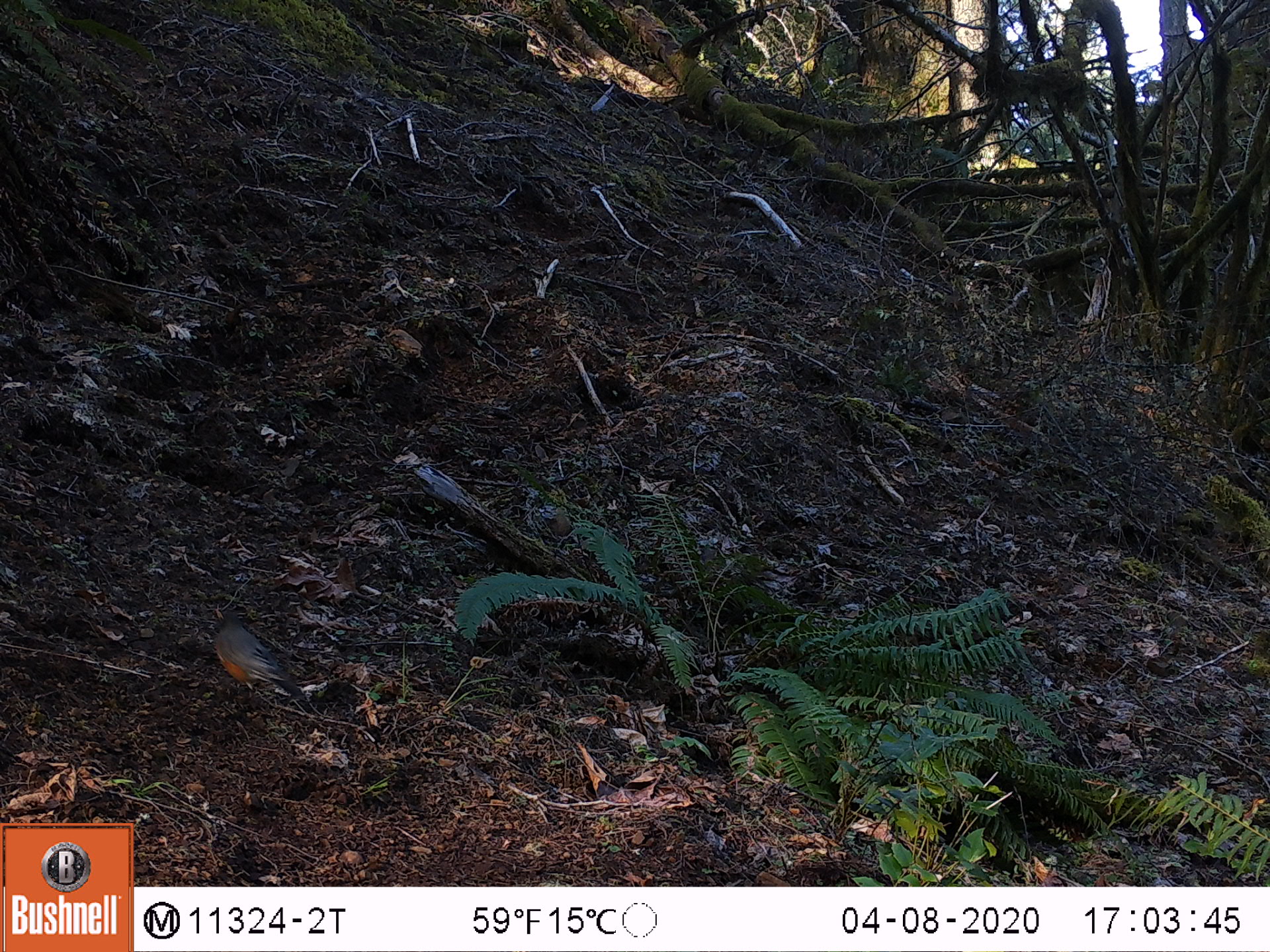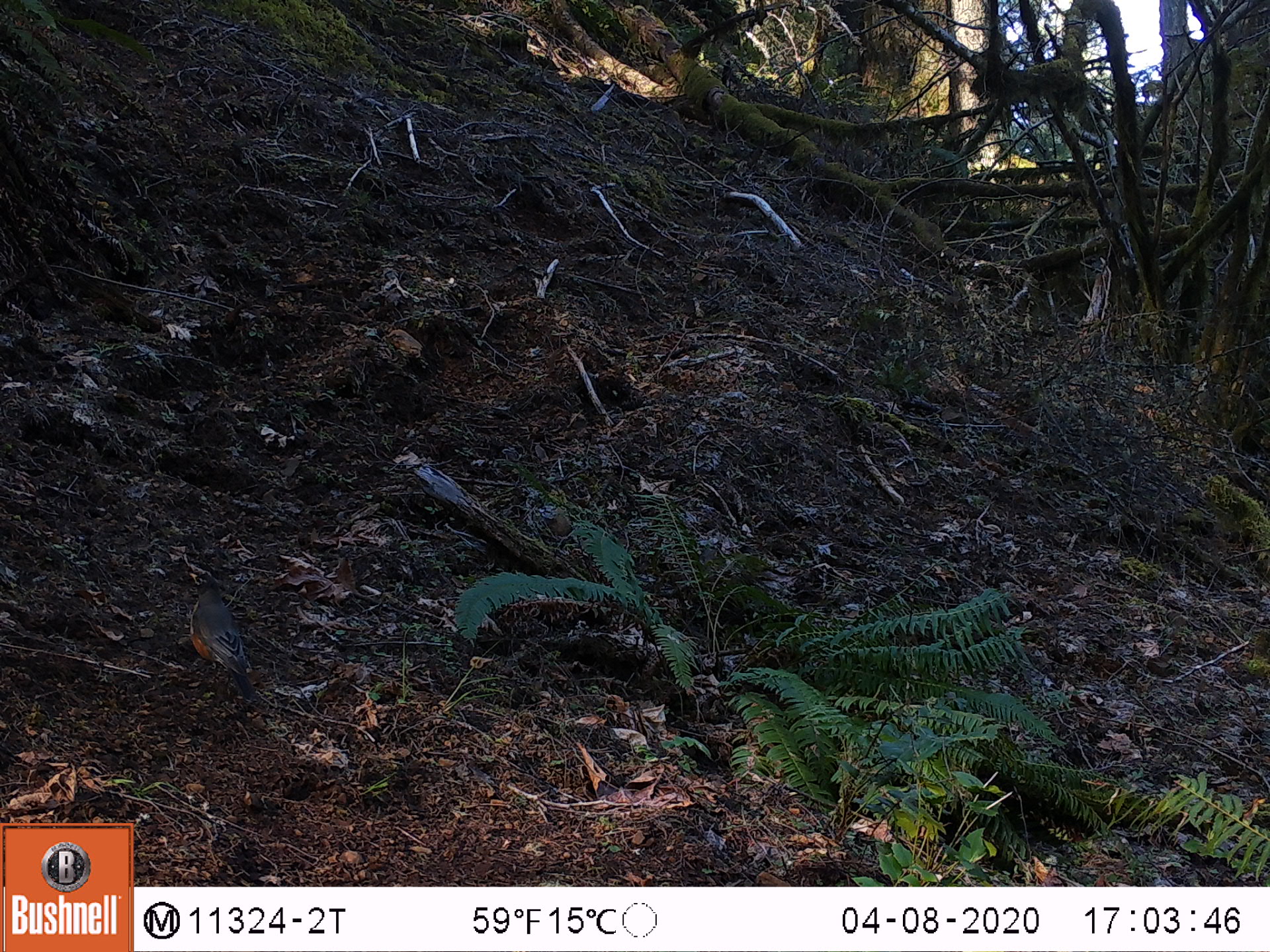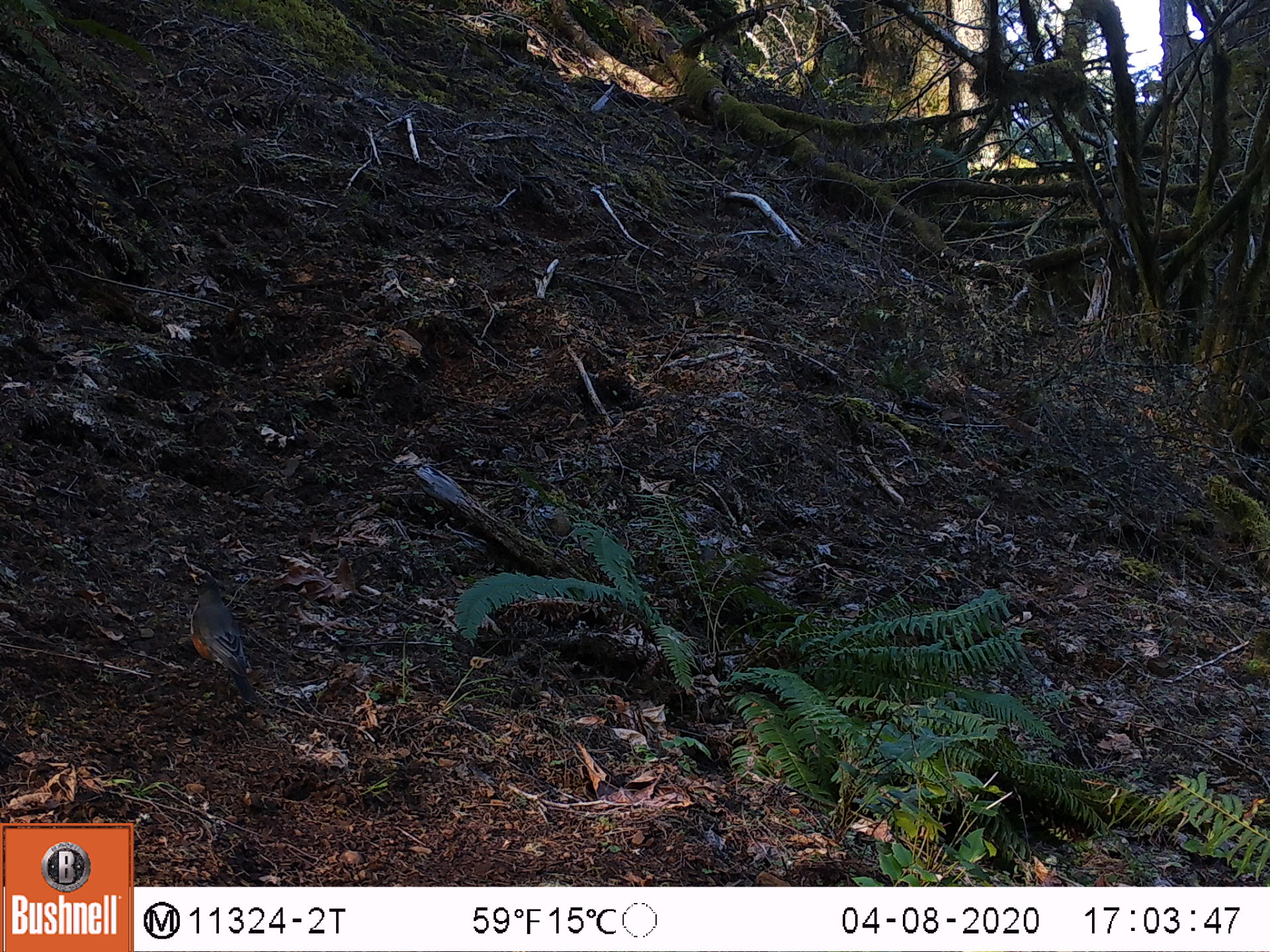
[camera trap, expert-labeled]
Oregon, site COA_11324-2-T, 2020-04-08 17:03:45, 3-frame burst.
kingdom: Animalia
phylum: Chordata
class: Aves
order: Passeriformes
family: Turdidae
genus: Turdus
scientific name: Turdus migratorius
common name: american robin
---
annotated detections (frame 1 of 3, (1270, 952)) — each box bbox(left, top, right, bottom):
american robin: bbox(194, 592, 342, 740)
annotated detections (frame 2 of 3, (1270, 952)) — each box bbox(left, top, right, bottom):
american robin: bbox(173, 559, 285, 724)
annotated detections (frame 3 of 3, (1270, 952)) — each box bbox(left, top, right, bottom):
american robin: bbox(173, 561, 283, 728)